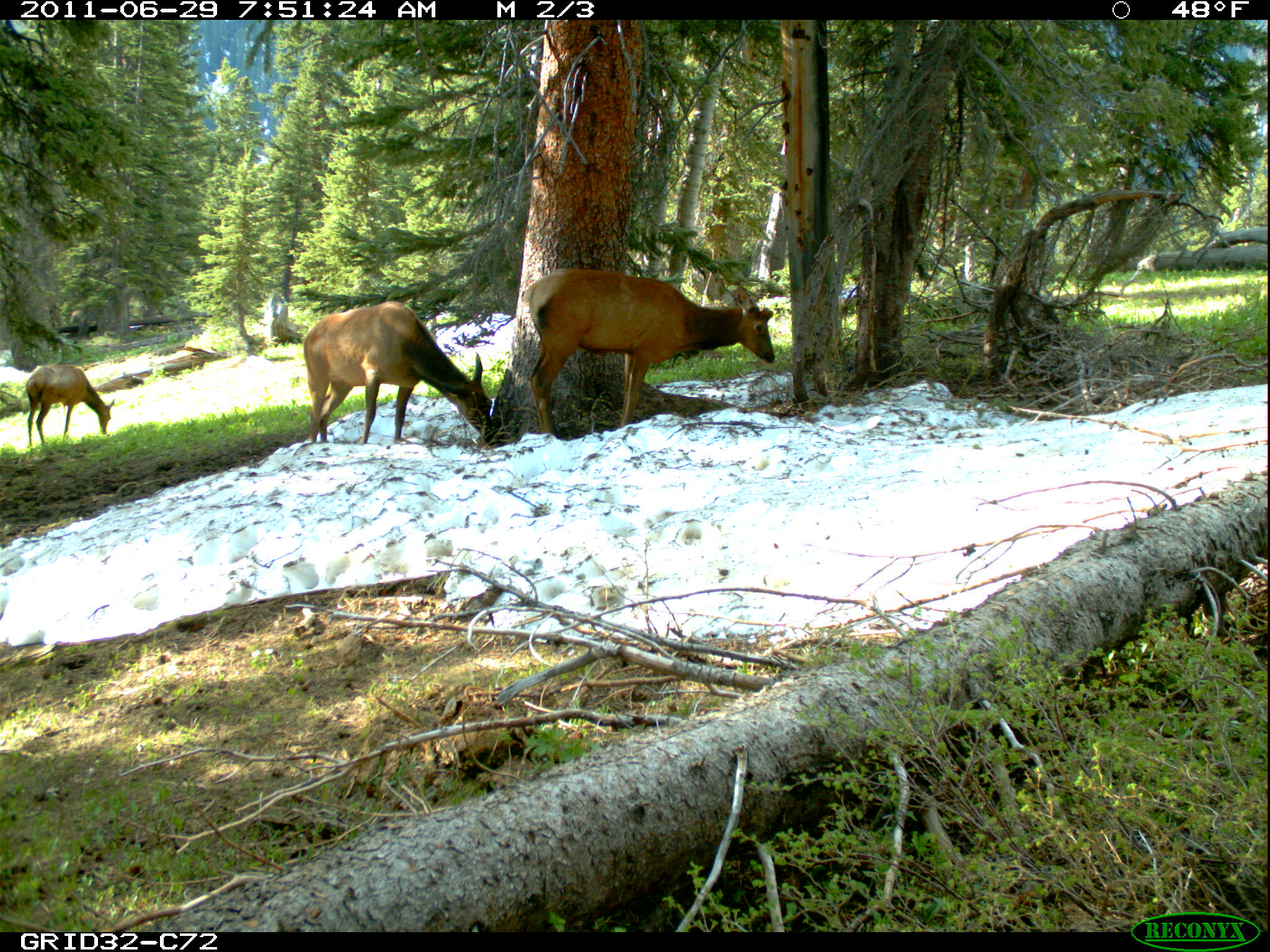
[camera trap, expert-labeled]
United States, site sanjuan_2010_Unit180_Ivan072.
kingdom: Animalia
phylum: Chordata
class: Mammalia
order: Artiodactyla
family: Cervidae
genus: Cervus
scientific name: Cervus elaphus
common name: red deer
Cervus elaphus (red deer).